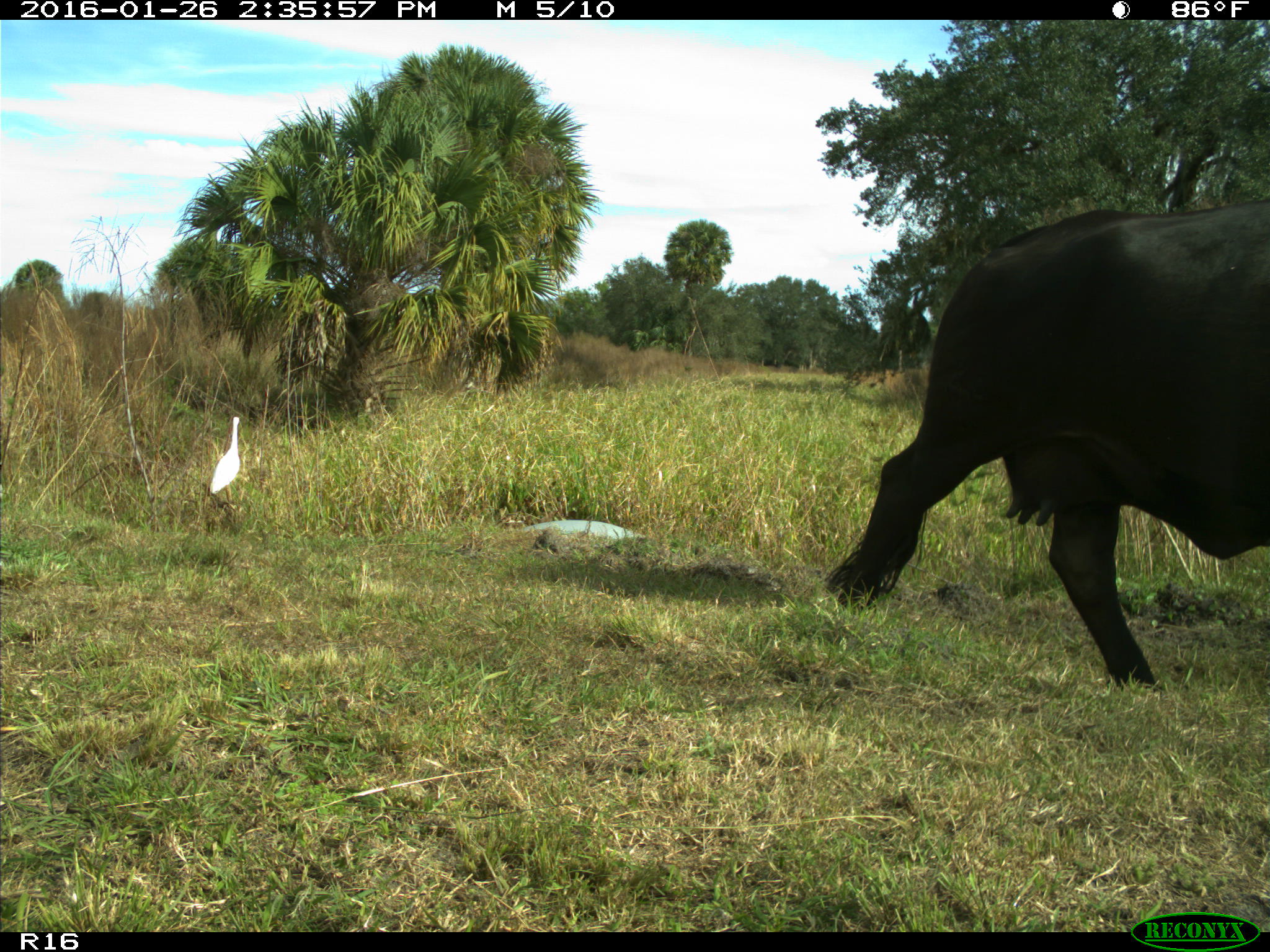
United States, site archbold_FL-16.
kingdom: Animalia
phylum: Chordata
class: Mammalia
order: Artiodactyla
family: Bovidae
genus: Bos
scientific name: Bos taurus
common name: domestic cow